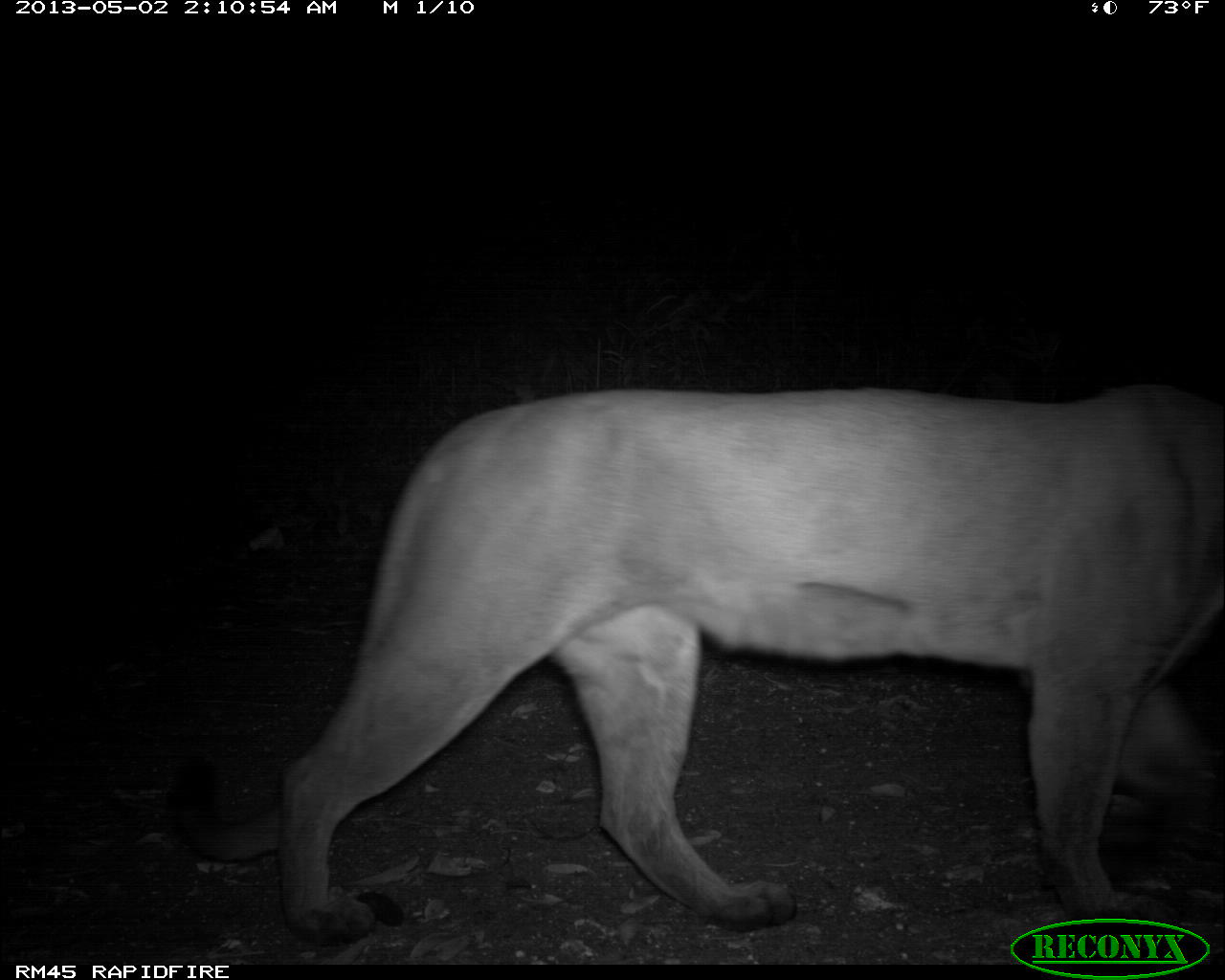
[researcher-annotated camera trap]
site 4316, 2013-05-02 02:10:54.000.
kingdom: Animalia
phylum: Chordata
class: Mammalia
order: Carnivora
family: Felidae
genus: Puma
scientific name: Puma concolor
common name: mountain lion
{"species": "Puma concolor (mountain lion)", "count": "1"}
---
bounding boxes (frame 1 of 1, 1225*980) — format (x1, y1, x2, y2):
puma concolor: (167, 378, 1225, 949)